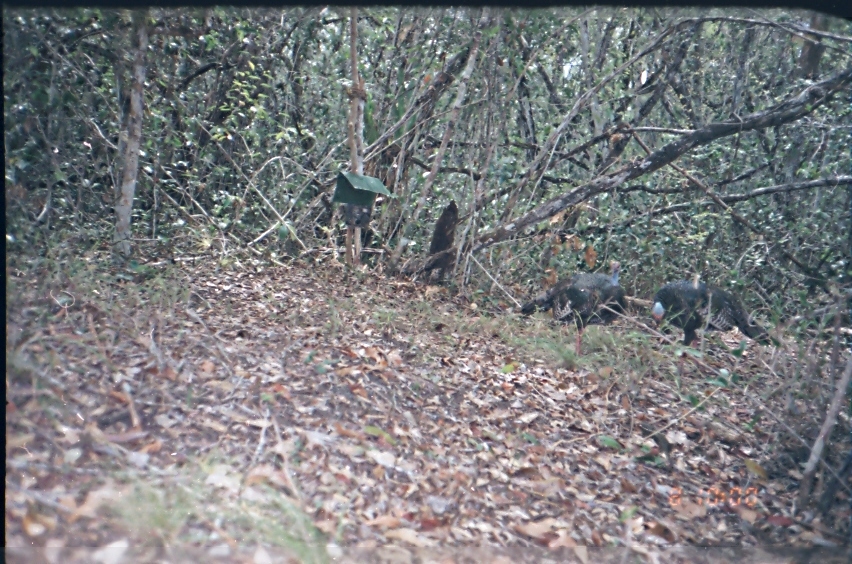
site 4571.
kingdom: Animalia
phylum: Chordata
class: Aves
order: Galliformes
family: Phasianidae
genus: Meleagris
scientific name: Meleagris ocellata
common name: ocellated turkey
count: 1